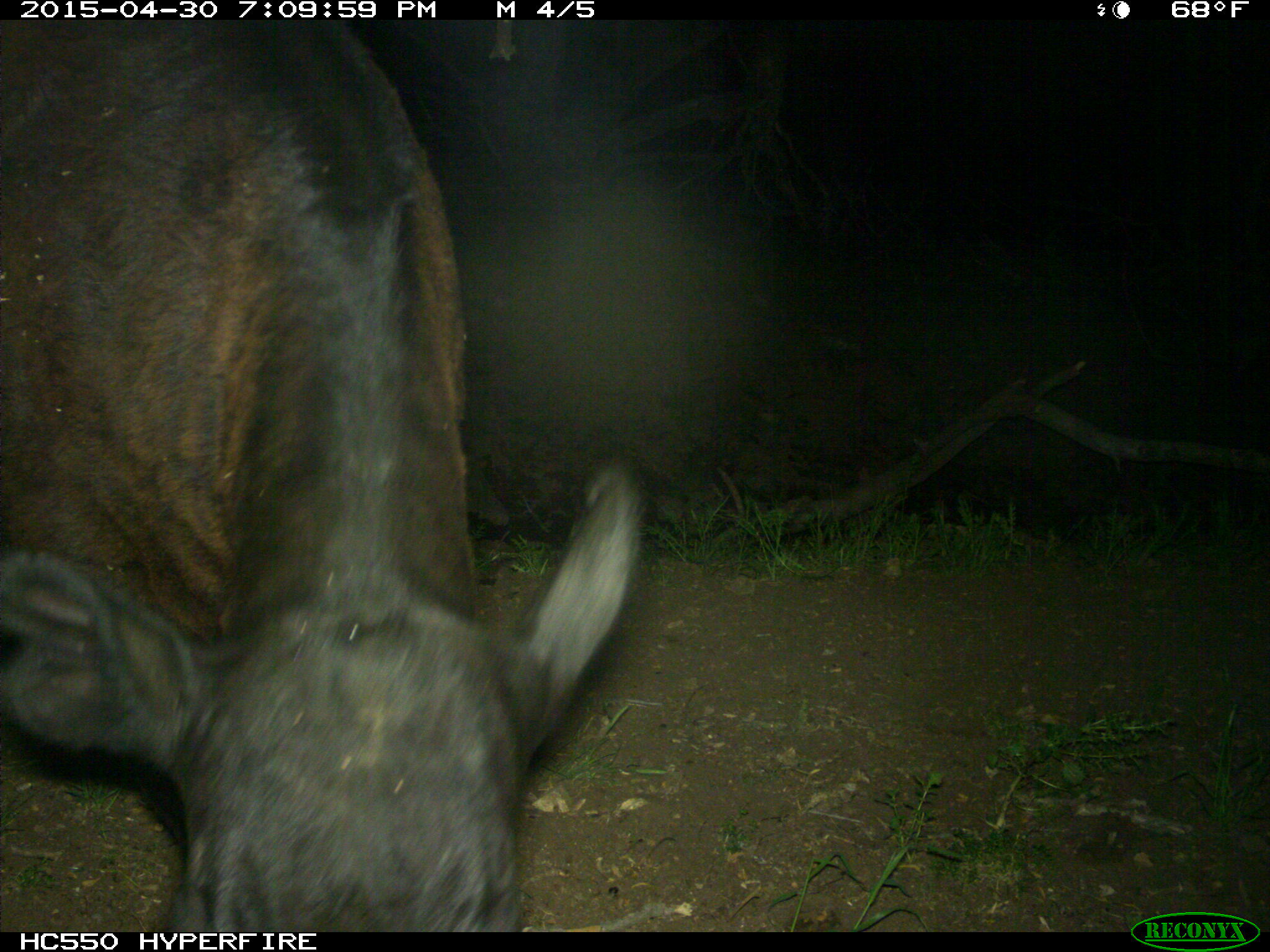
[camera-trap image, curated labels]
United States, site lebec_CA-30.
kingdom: Animalia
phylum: Chordata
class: Mammalia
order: Artiodactyla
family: Bovidae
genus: Bos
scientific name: Bos taurus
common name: domestic cow